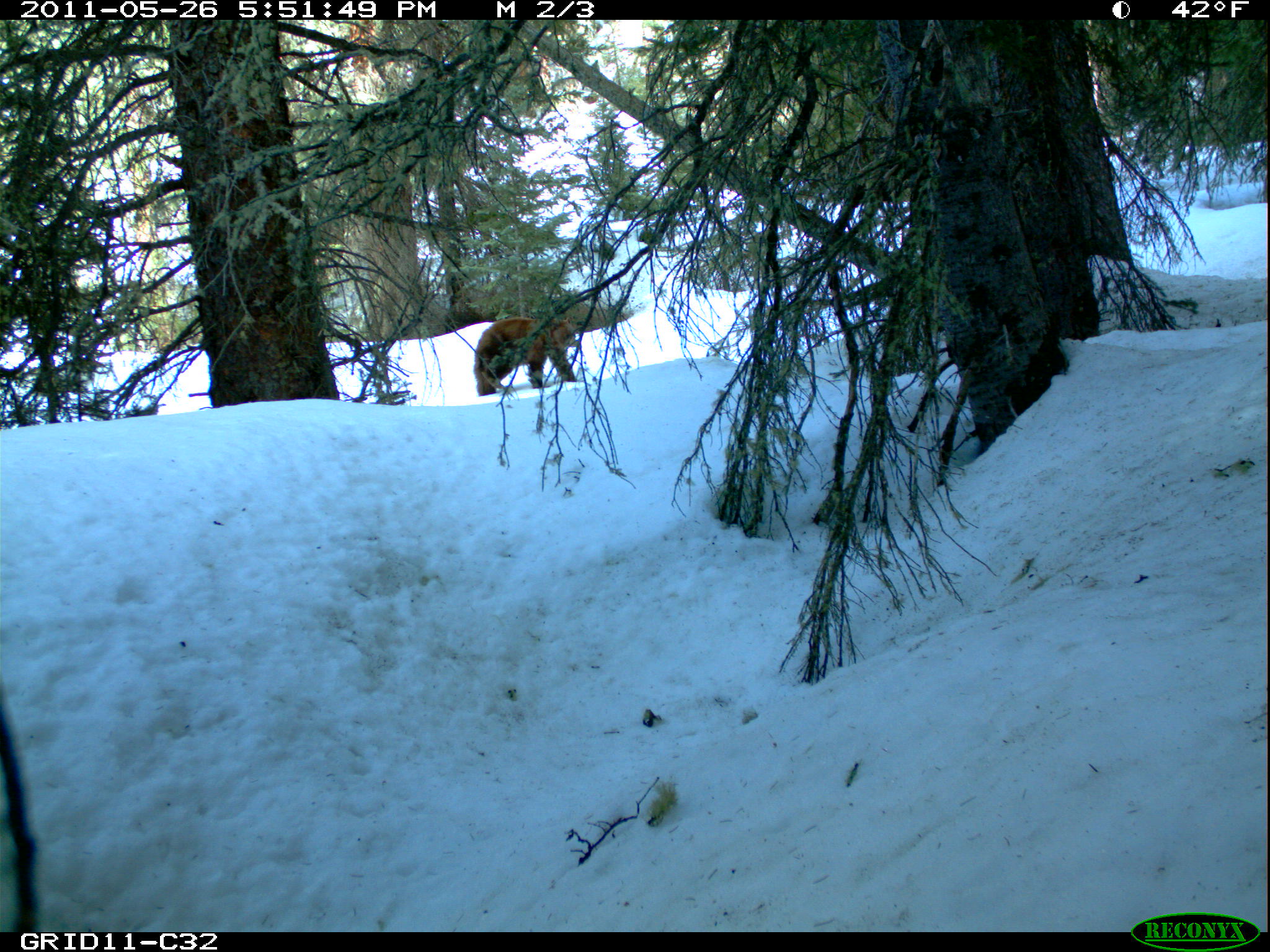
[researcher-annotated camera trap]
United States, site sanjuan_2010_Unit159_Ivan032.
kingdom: Animalia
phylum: Chordata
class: Mammalia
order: Carnivora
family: Ursidae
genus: Ursus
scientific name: Ursus americanus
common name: american black bear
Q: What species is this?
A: Ursus americanus (american black bear).